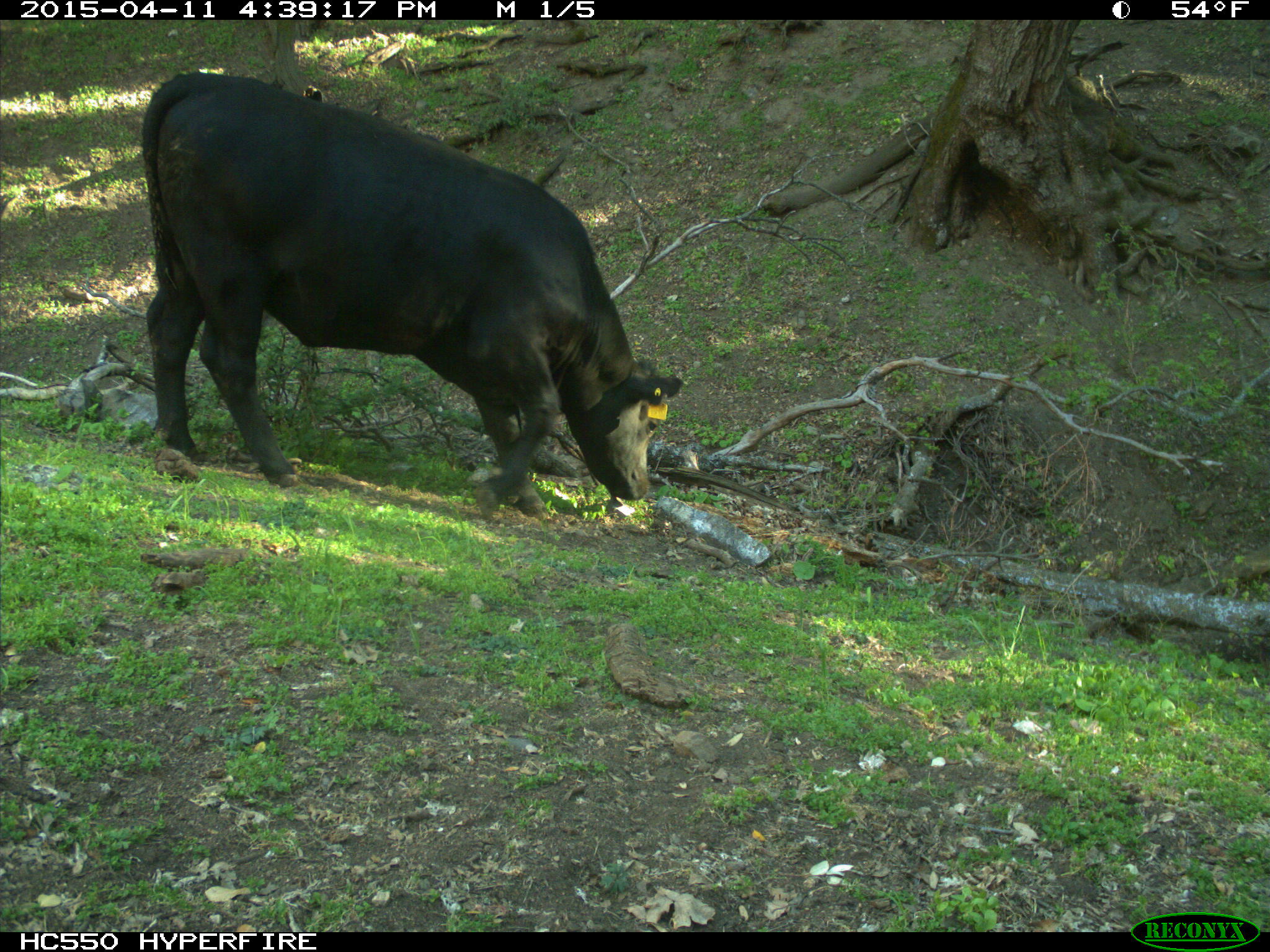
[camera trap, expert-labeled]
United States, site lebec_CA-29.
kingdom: Animalia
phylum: Chordata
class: Mammalia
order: Artiodactyla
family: Bovidae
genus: Bos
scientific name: Bos taurus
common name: domestic cow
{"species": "Bos taurus (domestic cow)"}